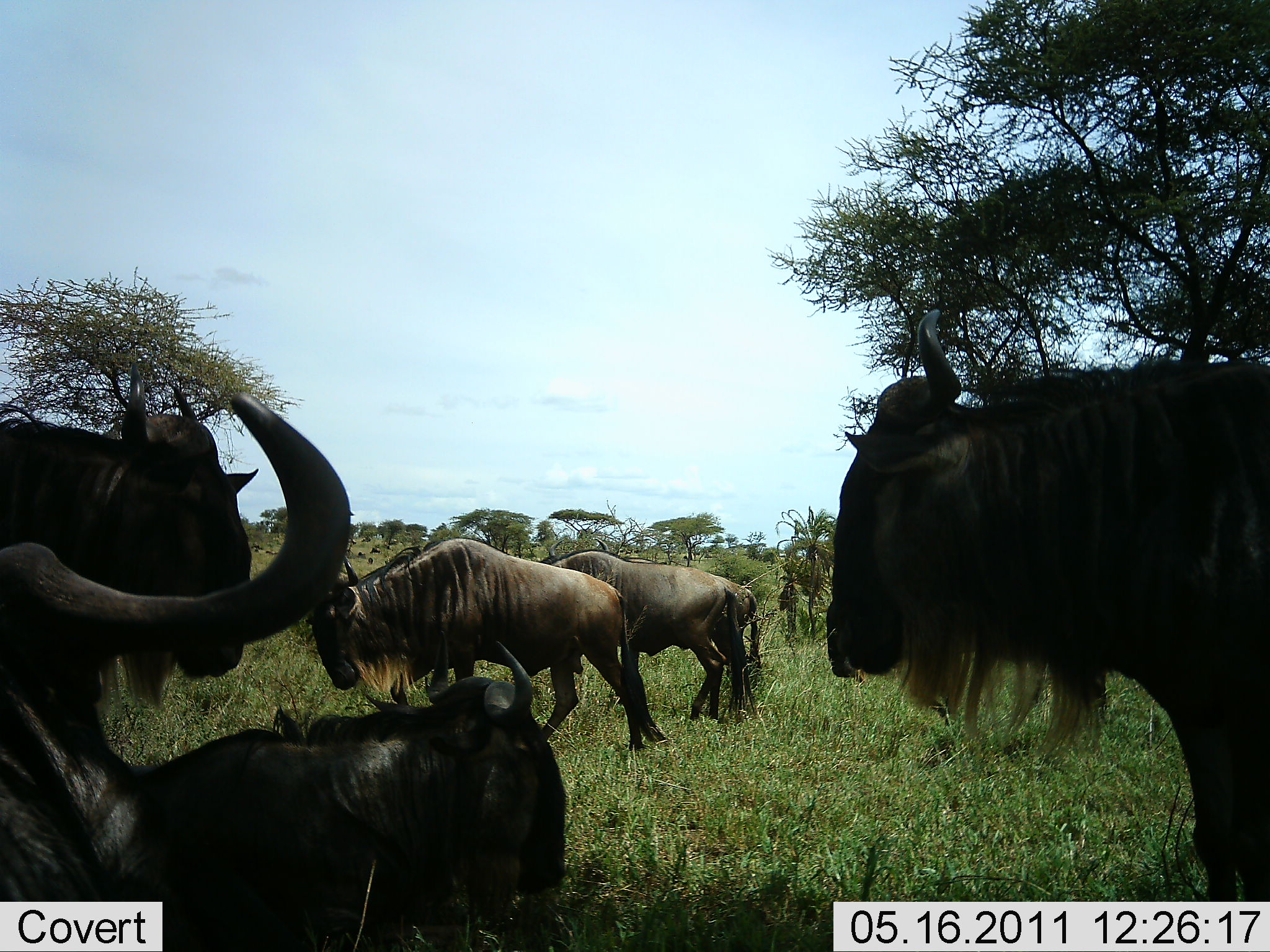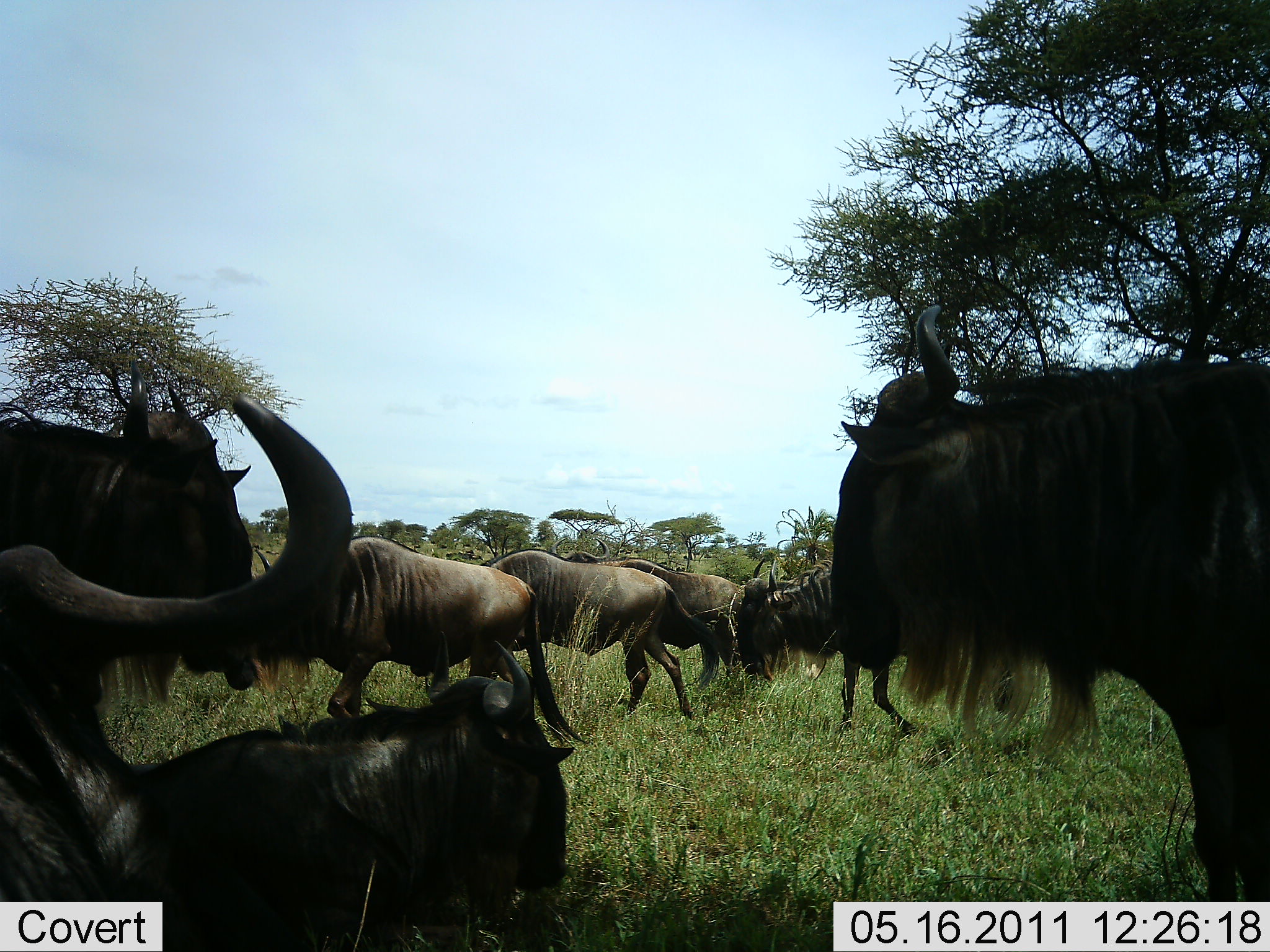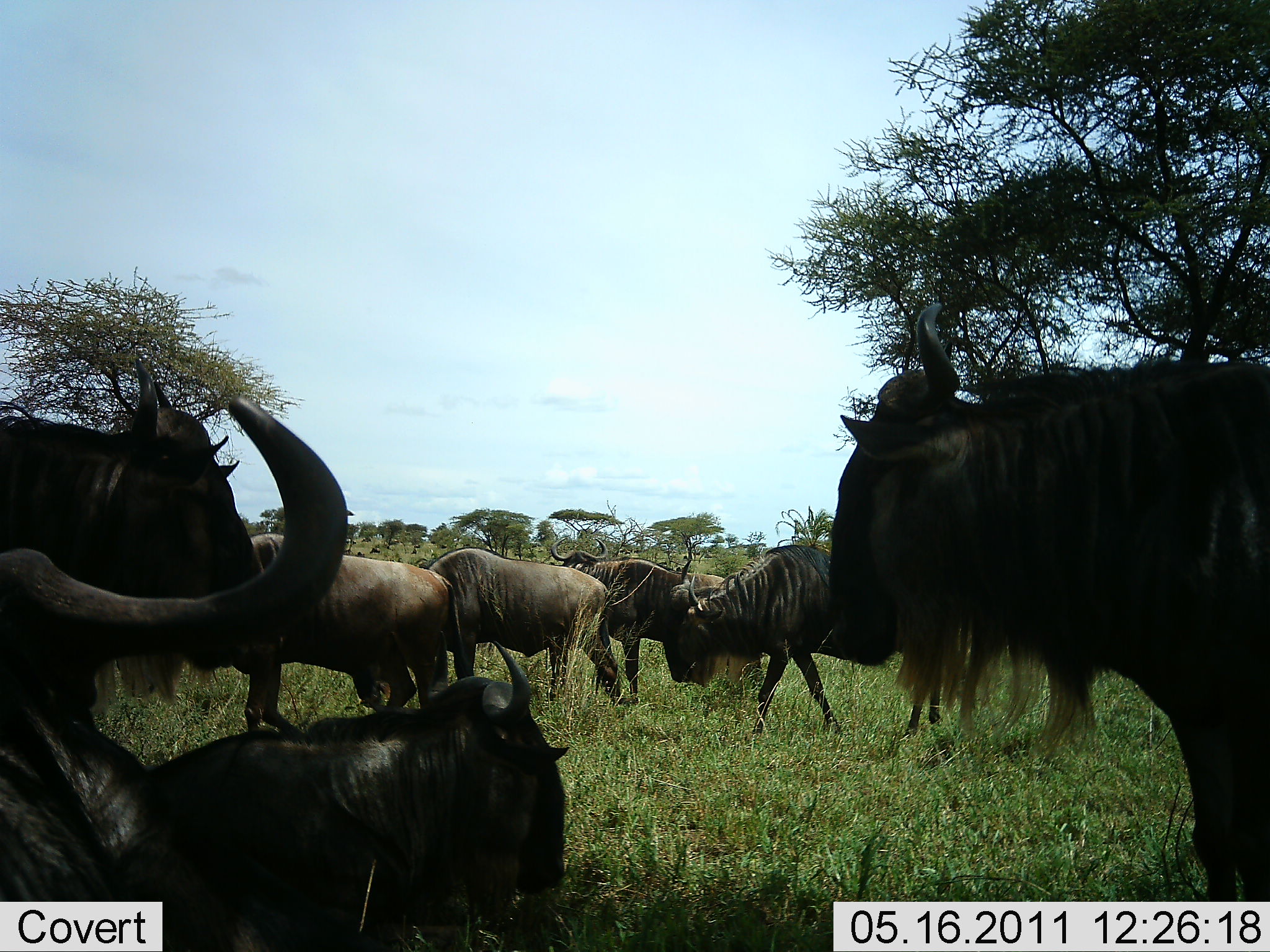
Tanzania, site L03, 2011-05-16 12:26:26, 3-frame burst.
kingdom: Animalia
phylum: Chordata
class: Mammalia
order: Artiodactyla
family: Bovidae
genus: Connochaetes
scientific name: Connochaetes taurinus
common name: blue wildebeest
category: wildebeest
Wildebeest (blue wildebeest) (Connochaetes taurinus), count 8. Behavior (volunteer vote fractions): standing 71%, resting 65%, moving 88%, interacting 0%. Young present (vote fraction): 0%. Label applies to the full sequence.